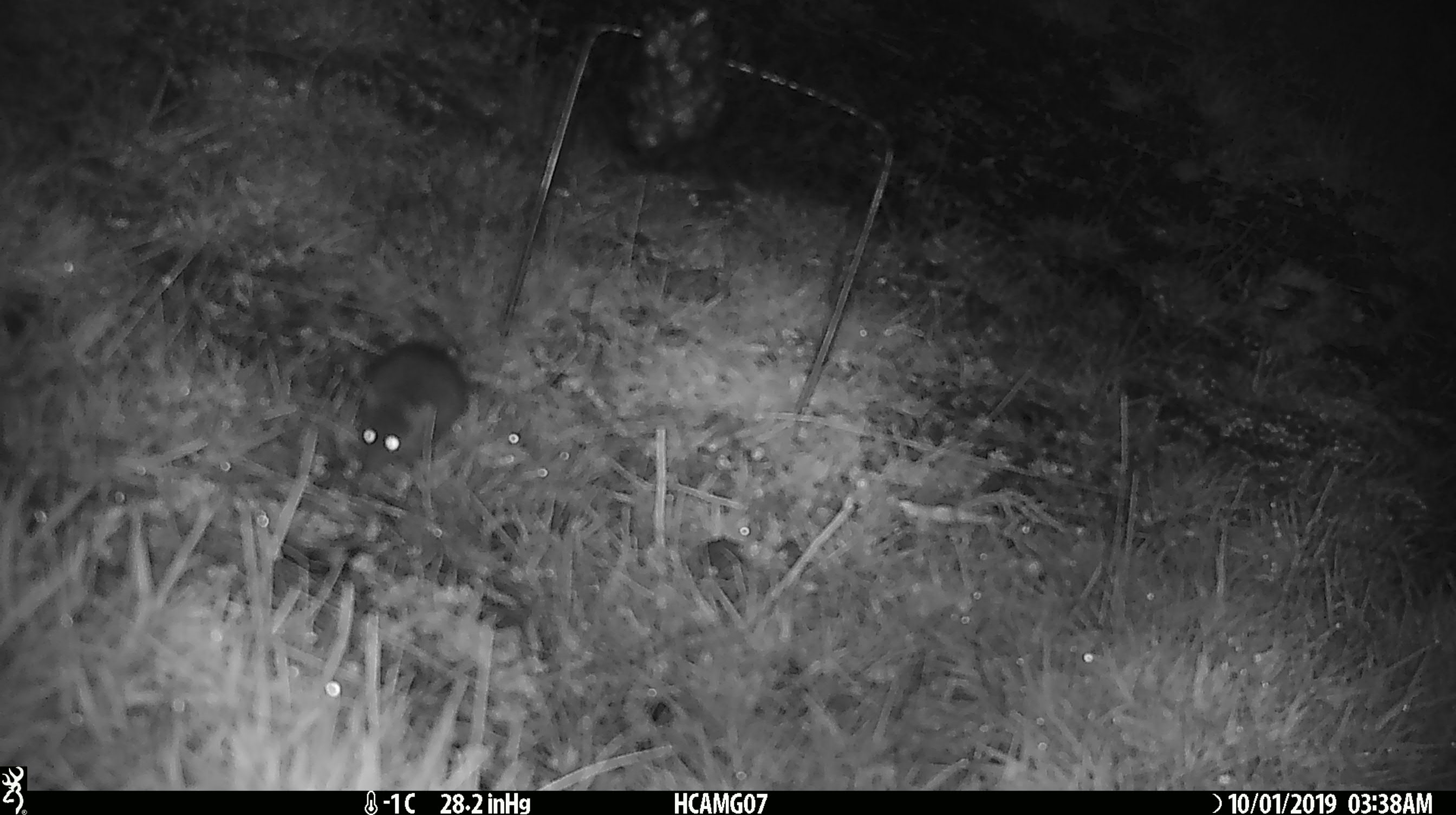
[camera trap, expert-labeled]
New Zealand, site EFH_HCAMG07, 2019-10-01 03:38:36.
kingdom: Animalia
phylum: Chordata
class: Mammalia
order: Rodentia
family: Muridae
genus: Mus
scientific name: Mus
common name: mouse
Mouse (Mus).